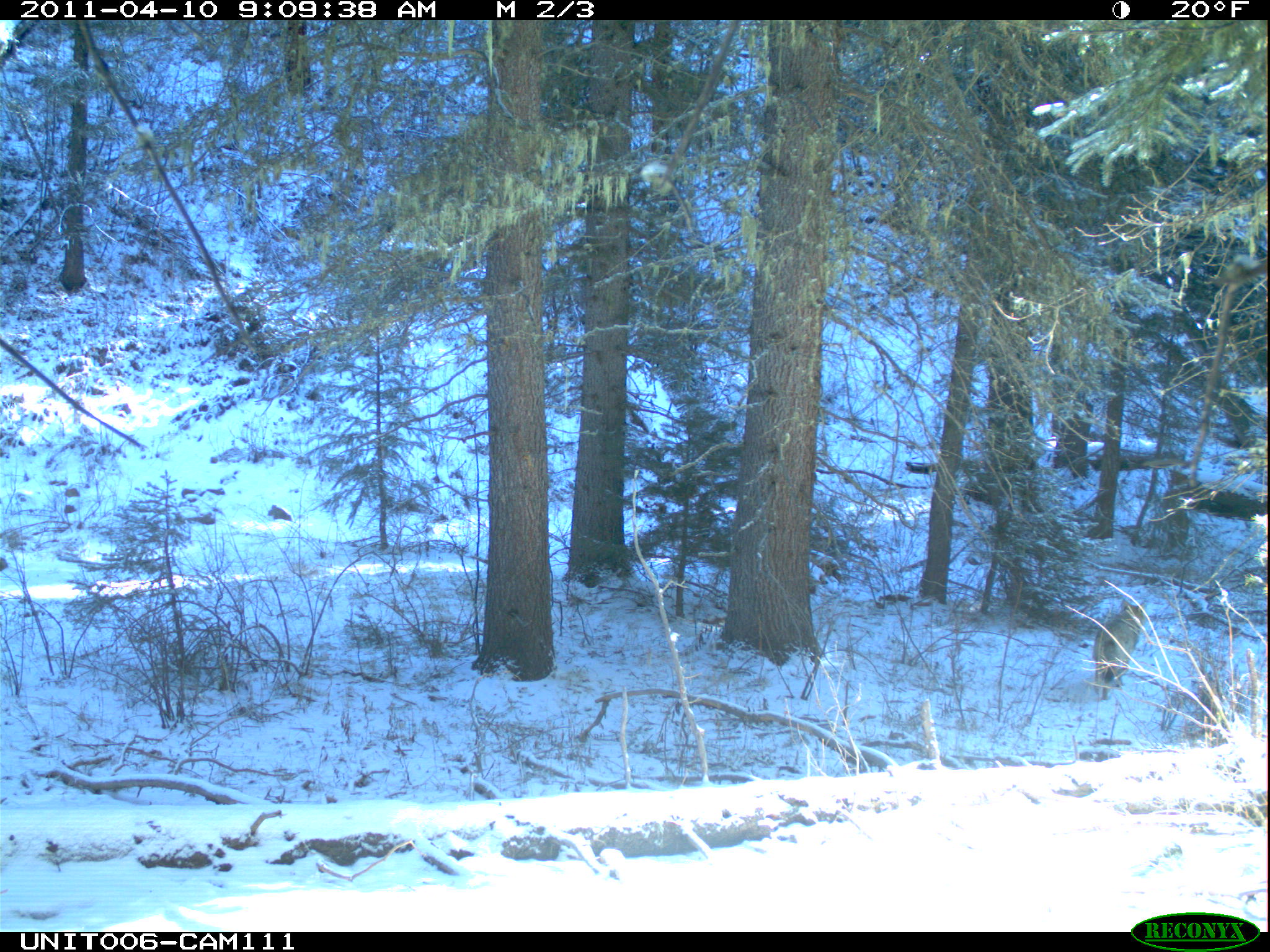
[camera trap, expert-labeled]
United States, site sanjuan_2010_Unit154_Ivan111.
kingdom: Animalia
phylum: Chordata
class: Mammalia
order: Carnivora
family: Canidae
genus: Canis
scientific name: Canis latrans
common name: coyote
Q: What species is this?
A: Canis latrans (coyote).